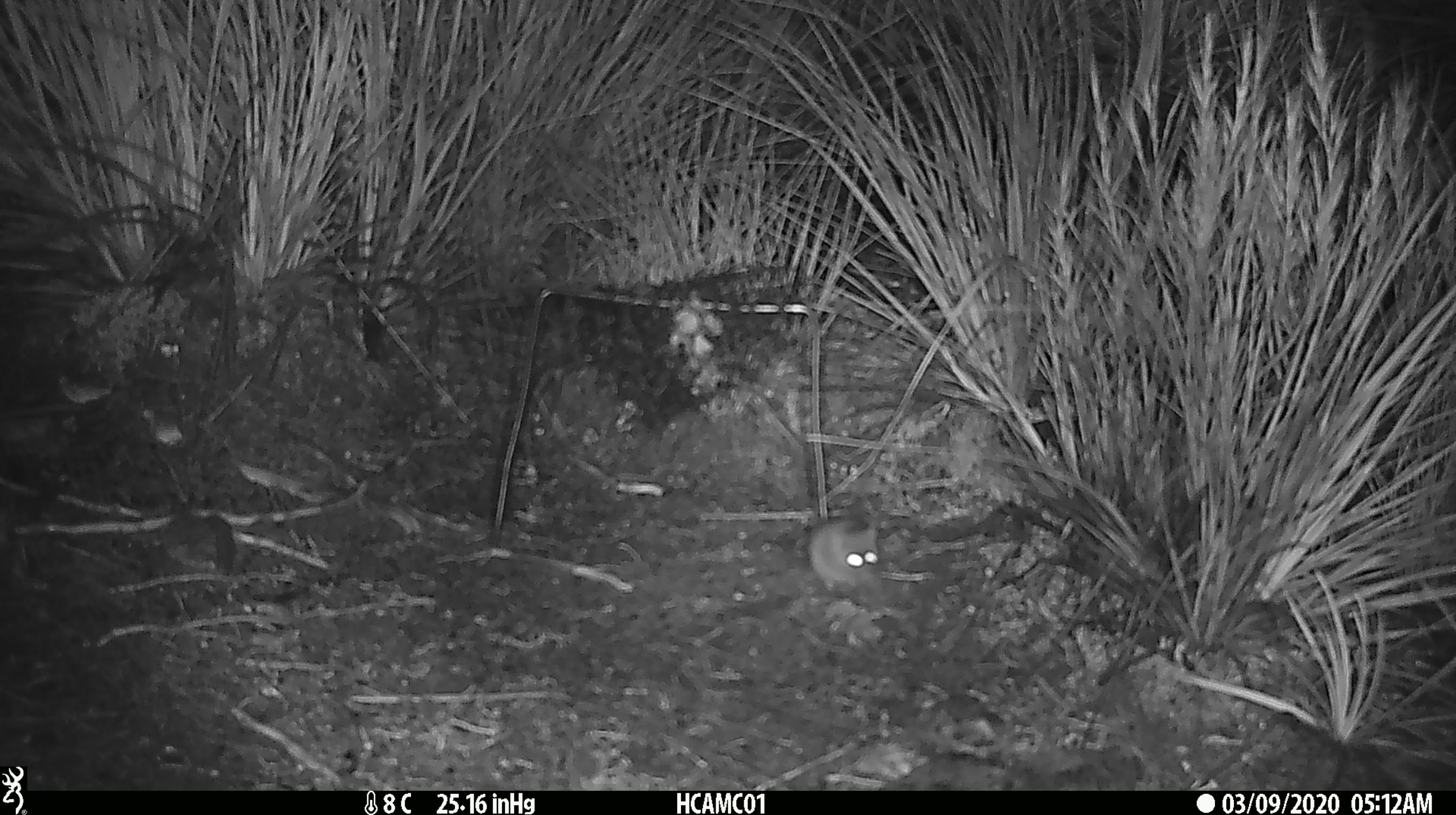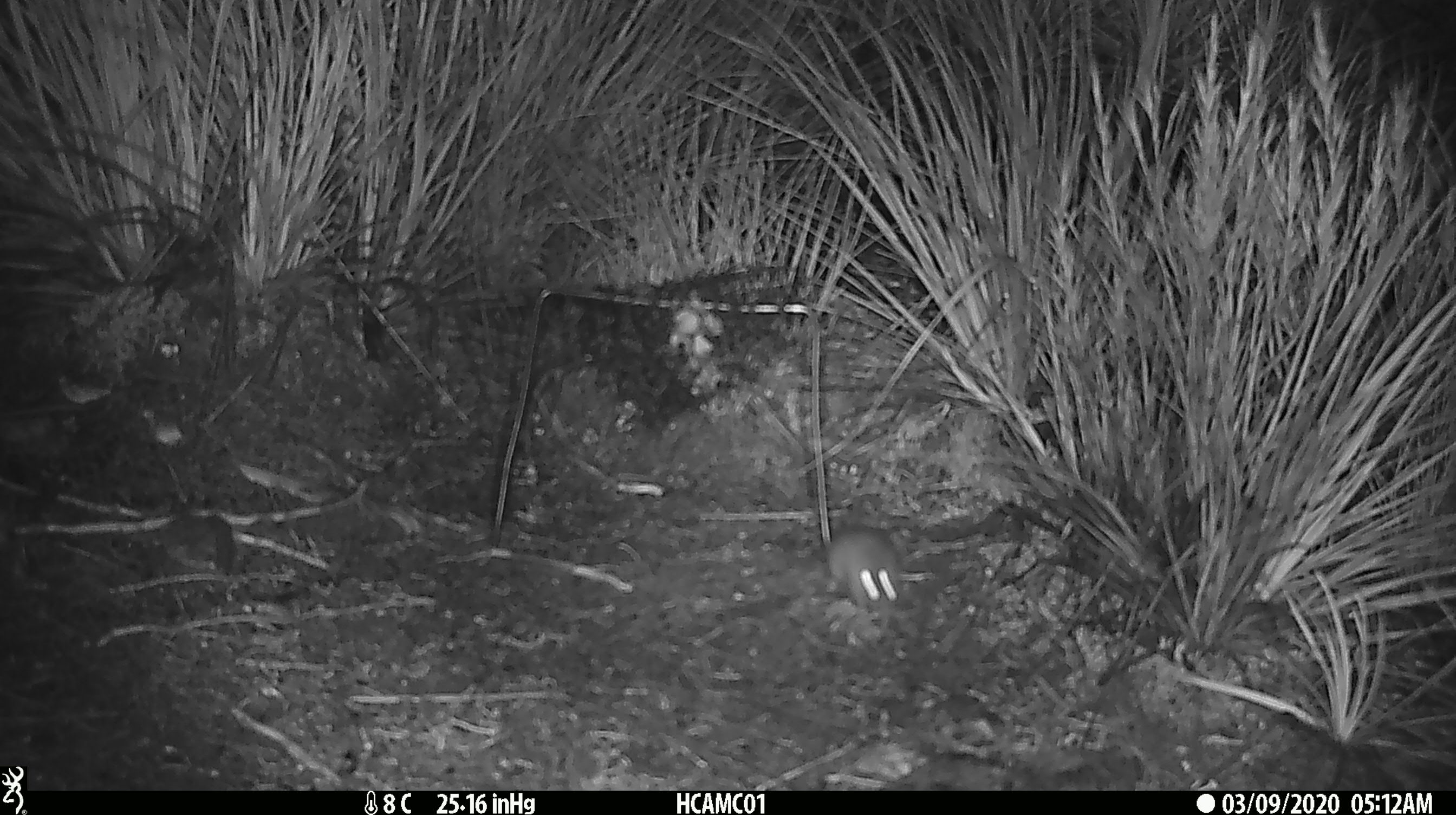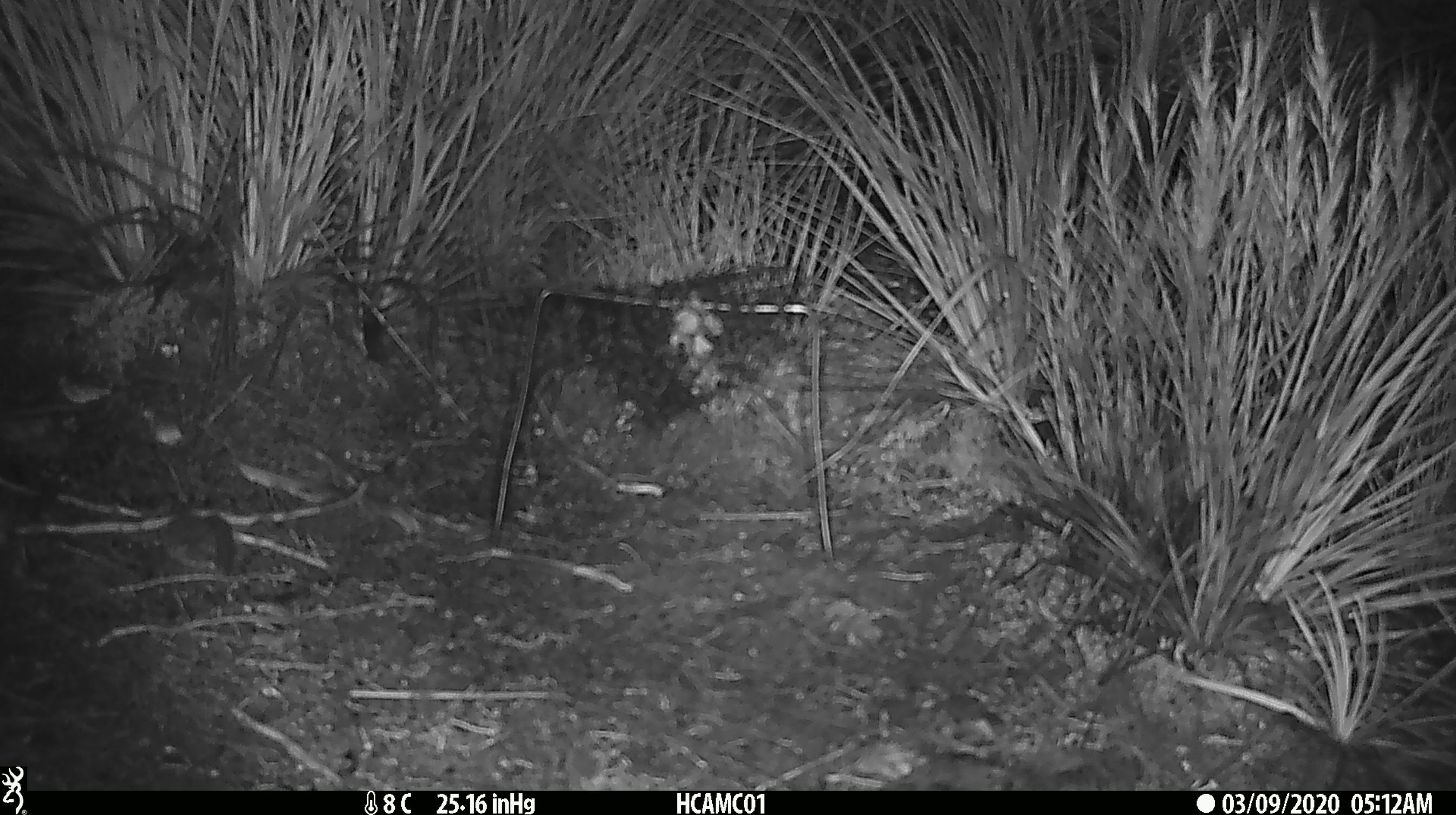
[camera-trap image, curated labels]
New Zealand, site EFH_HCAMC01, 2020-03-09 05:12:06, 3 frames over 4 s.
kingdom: Animalia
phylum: Chordata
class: Mammalia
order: Rodentia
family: Muridae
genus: Mus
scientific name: Mus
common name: mouse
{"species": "mouse (Mus)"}